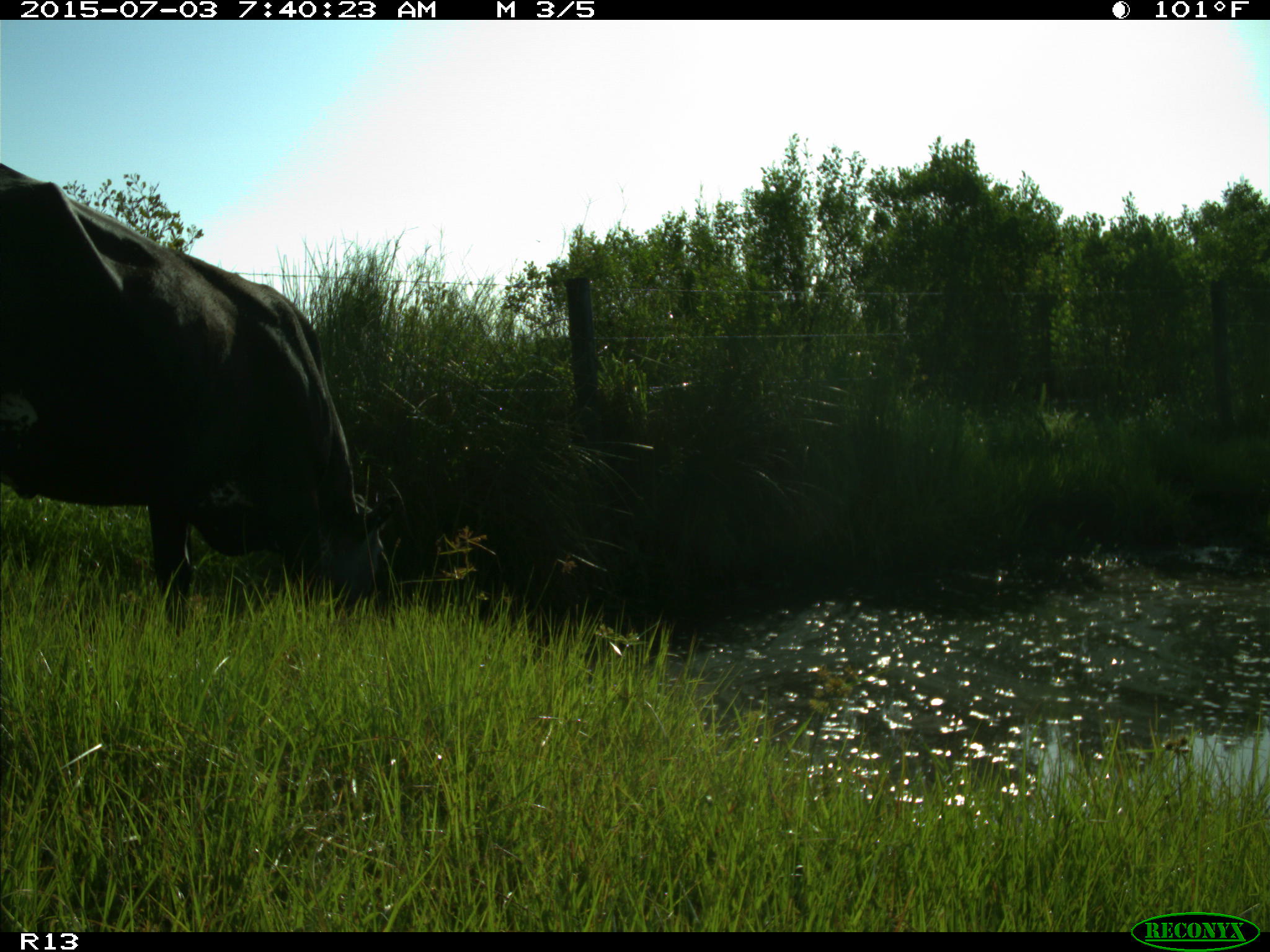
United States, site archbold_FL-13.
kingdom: Animalia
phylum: Chordata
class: Mammalia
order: Artiodactyla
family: Bovidae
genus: Bos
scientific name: Bos taurus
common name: domestic cow